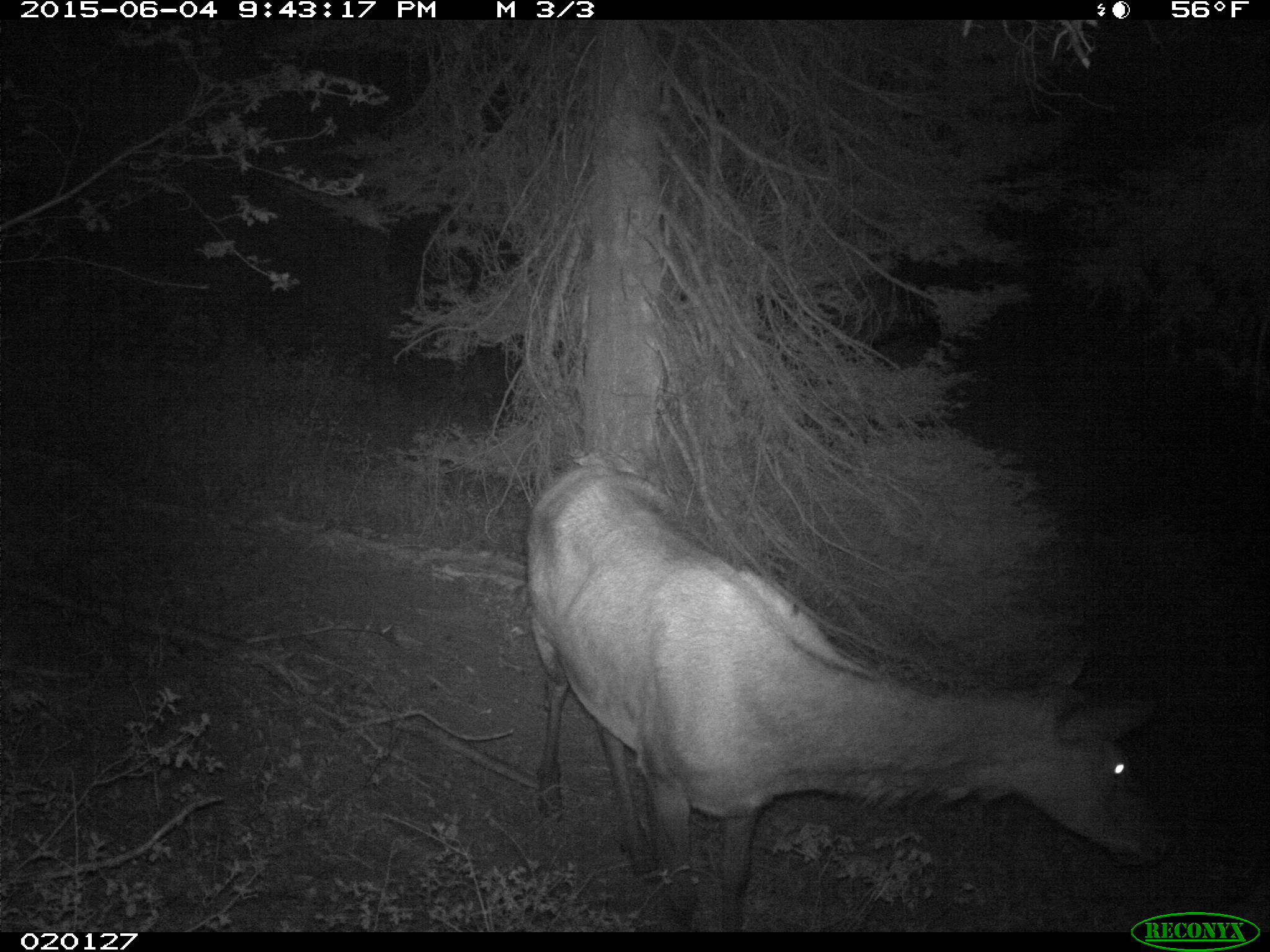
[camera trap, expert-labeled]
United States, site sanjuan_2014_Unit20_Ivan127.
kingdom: Animalia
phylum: Chordata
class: Mammalia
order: Artiodactyla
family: Cervidae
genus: Cervus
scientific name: Cervus elaphus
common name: red deer